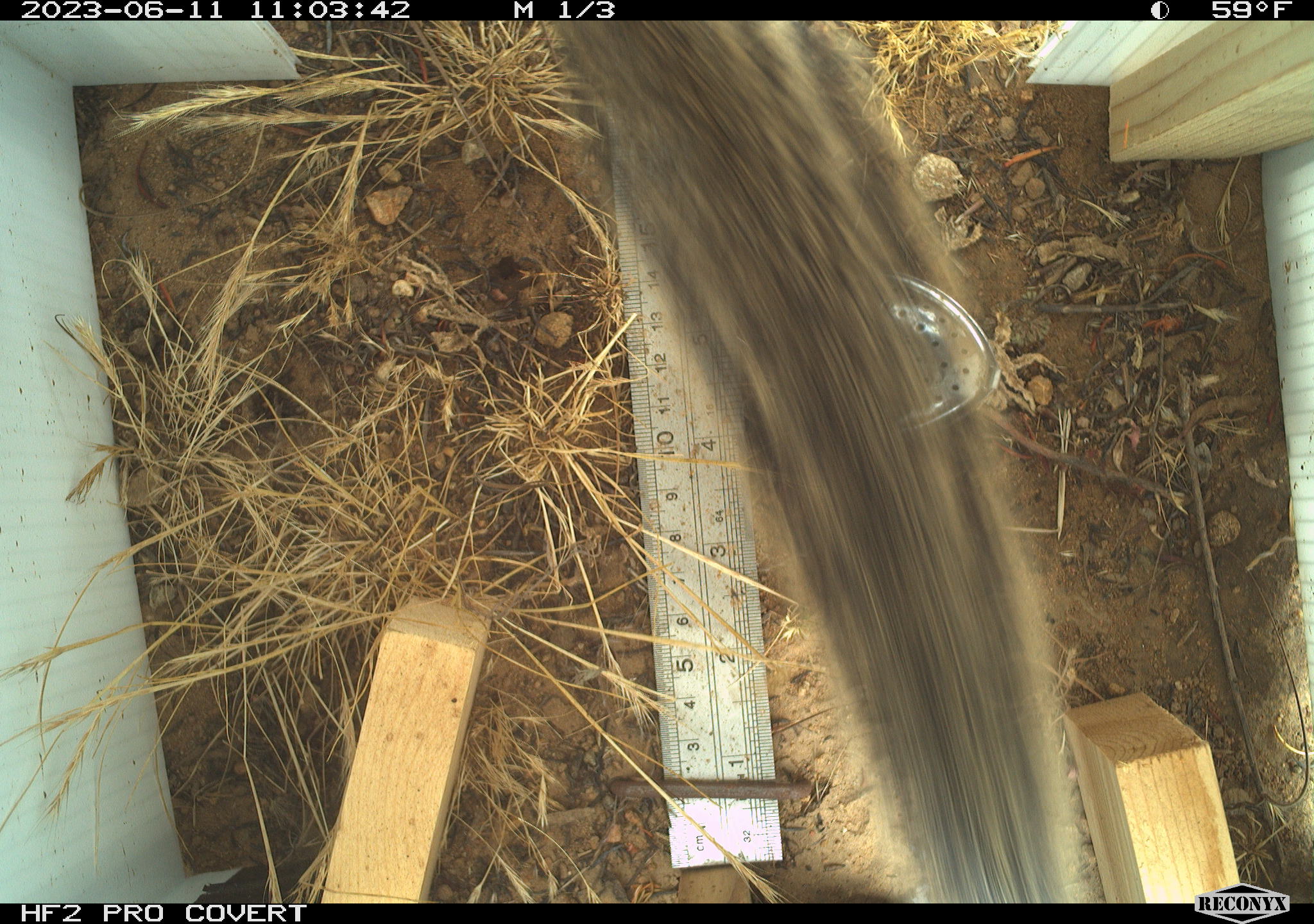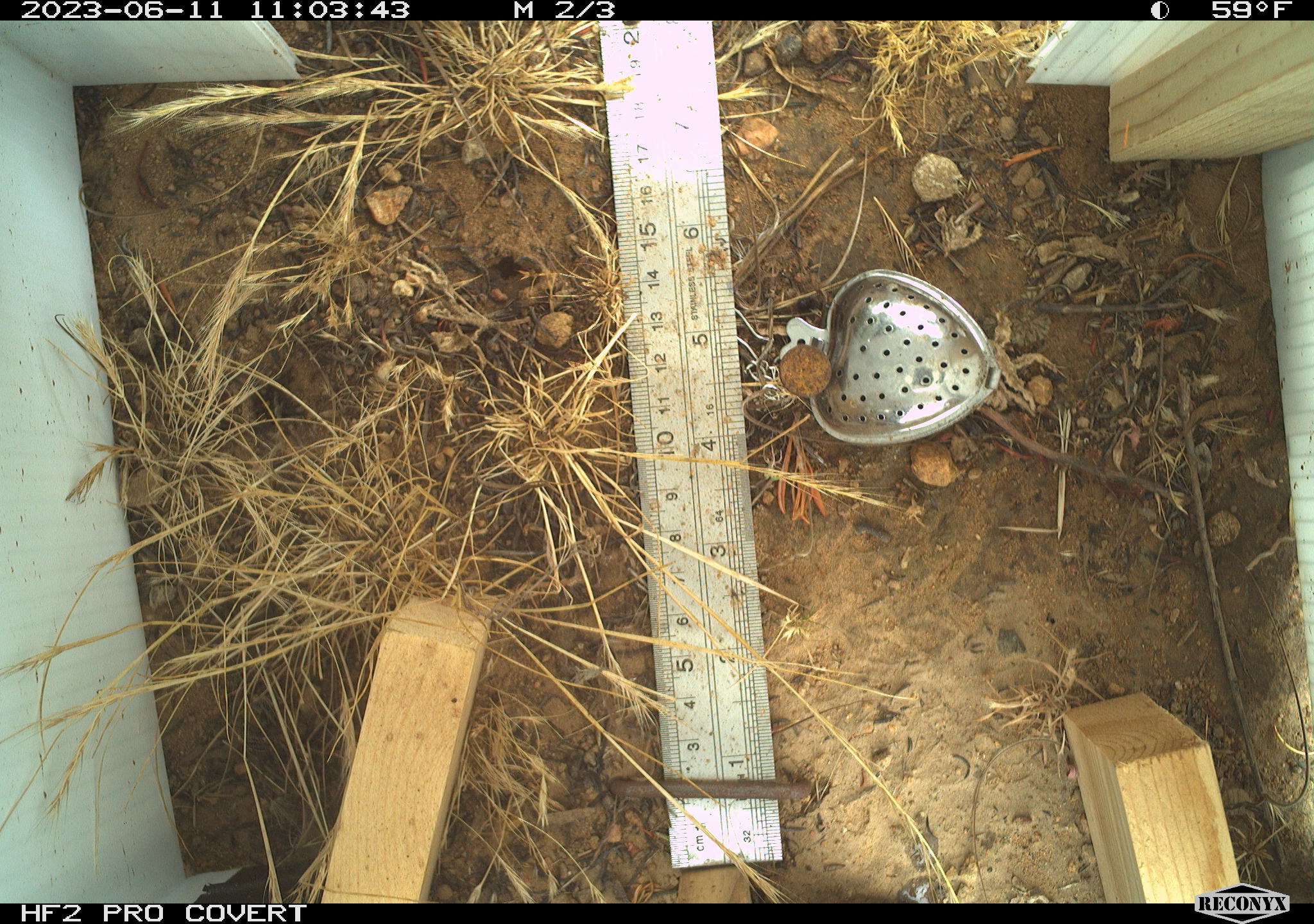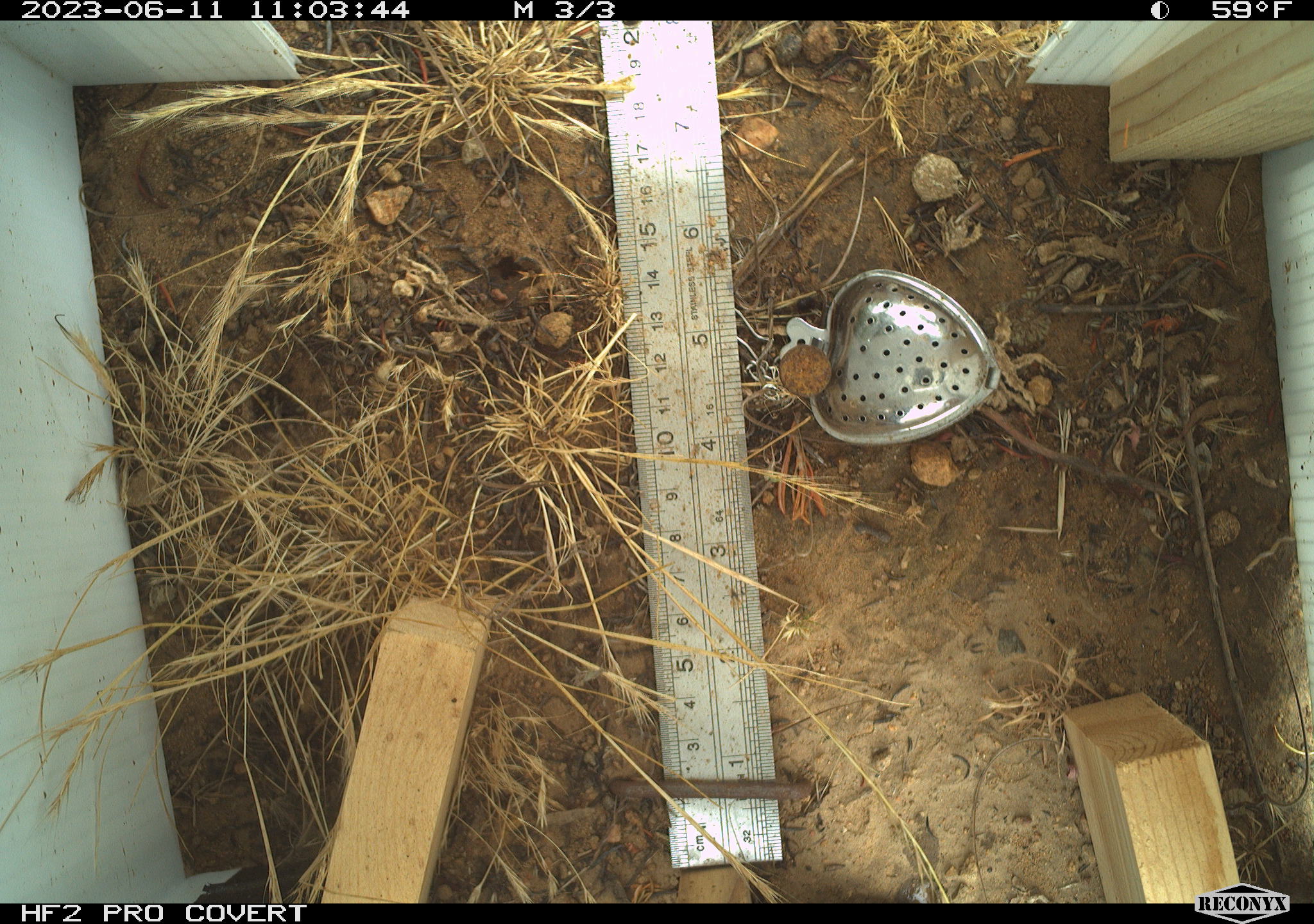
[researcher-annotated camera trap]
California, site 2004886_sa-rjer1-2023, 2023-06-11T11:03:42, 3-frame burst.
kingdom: Animalia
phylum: Chordata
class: Mammalia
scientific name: Mammalia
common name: small mammal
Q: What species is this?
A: Small mammal (Mammalia).